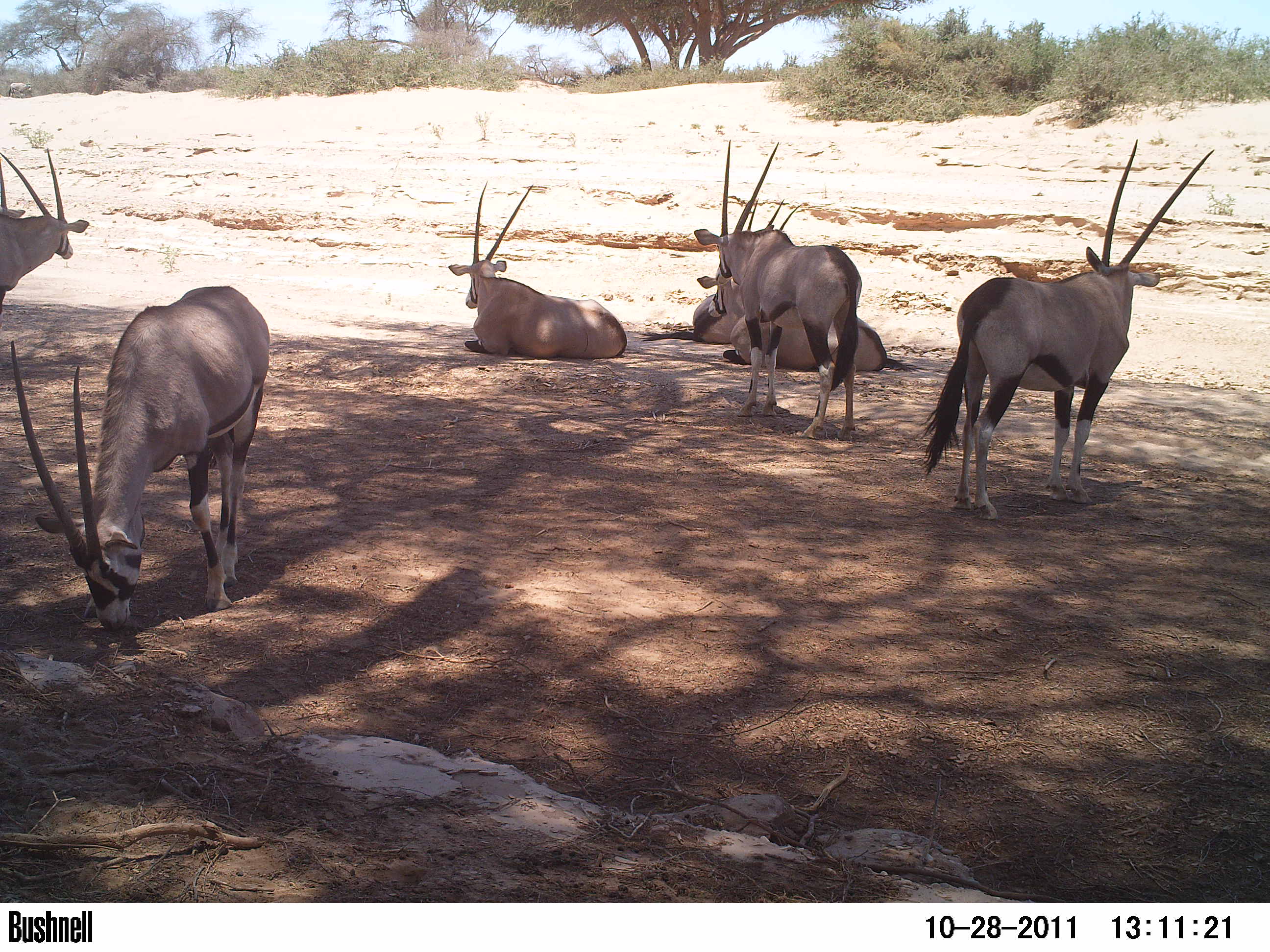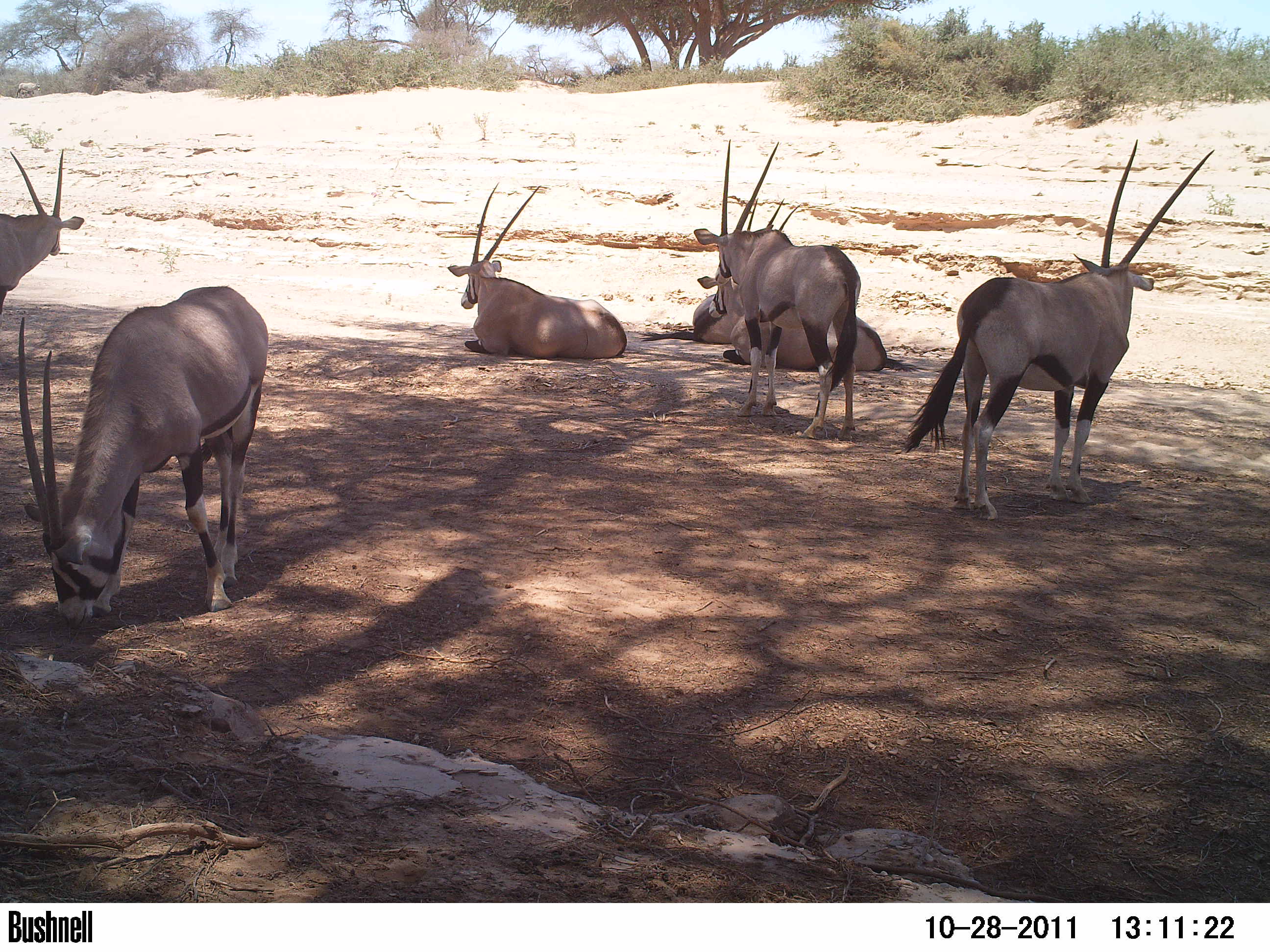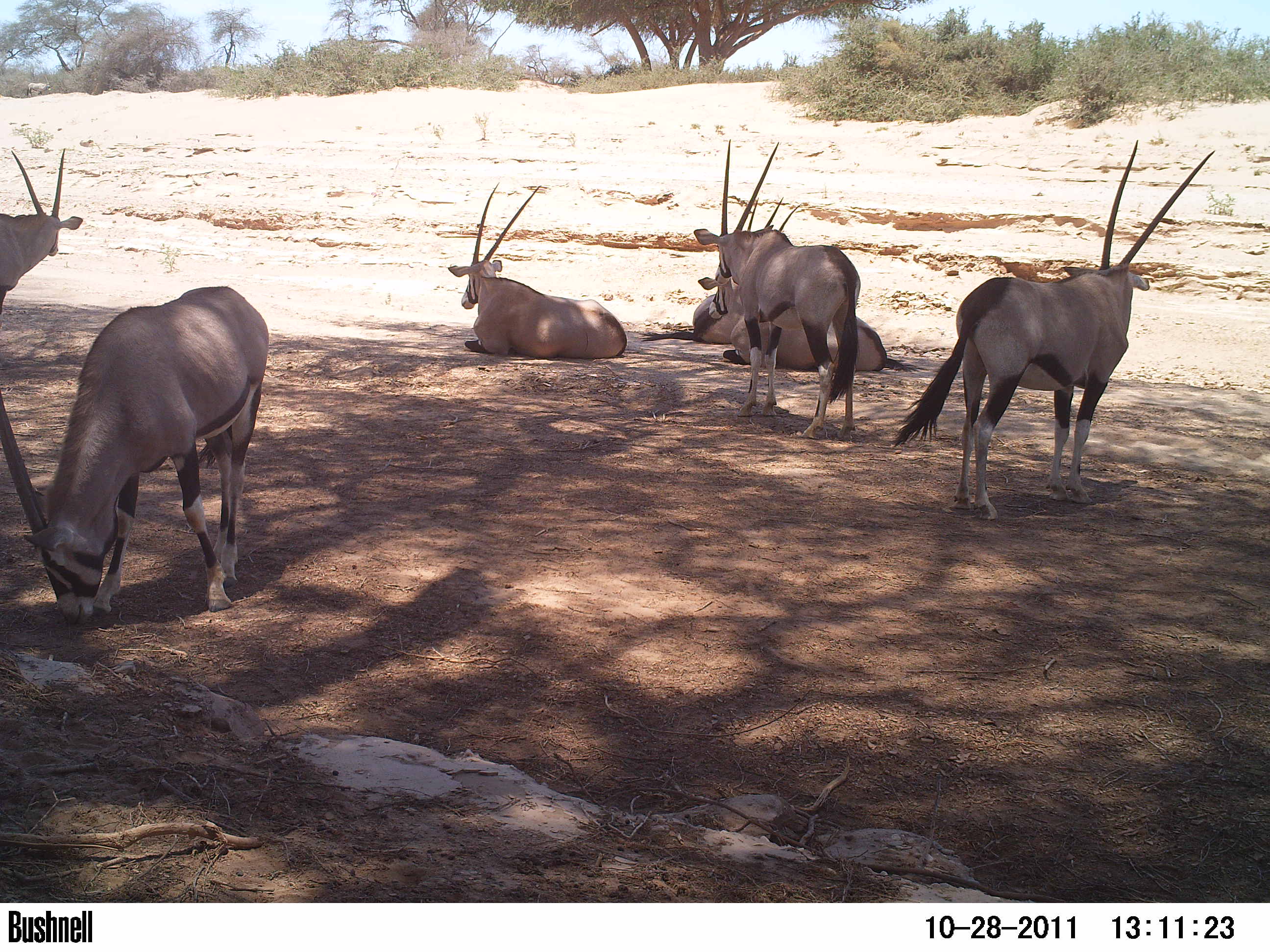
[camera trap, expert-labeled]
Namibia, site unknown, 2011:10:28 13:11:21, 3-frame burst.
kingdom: Animalia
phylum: Chordata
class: Mammalia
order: Artiodactyla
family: Bovidae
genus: Oryx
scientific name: Oryx gazella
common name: gemsbok